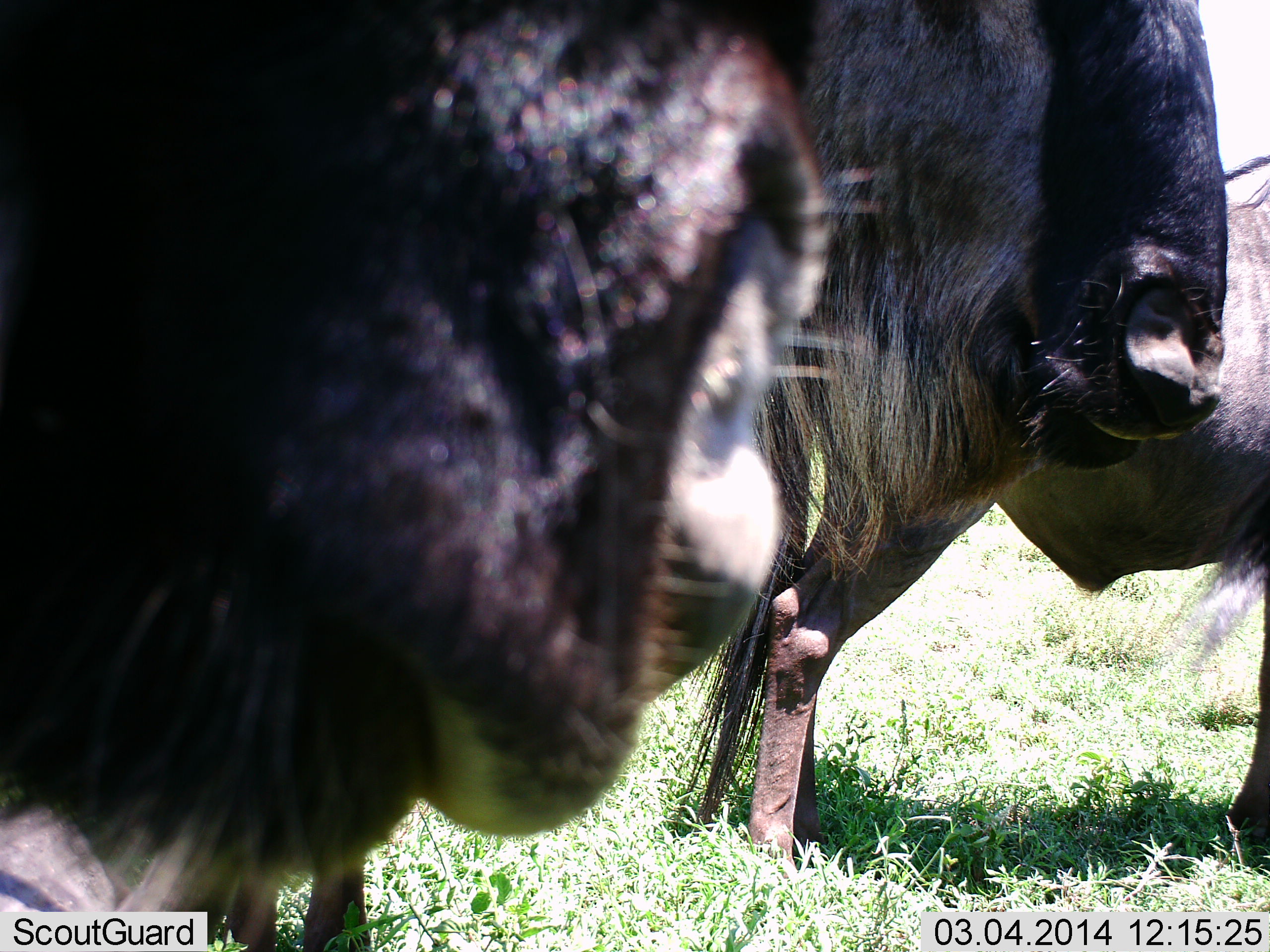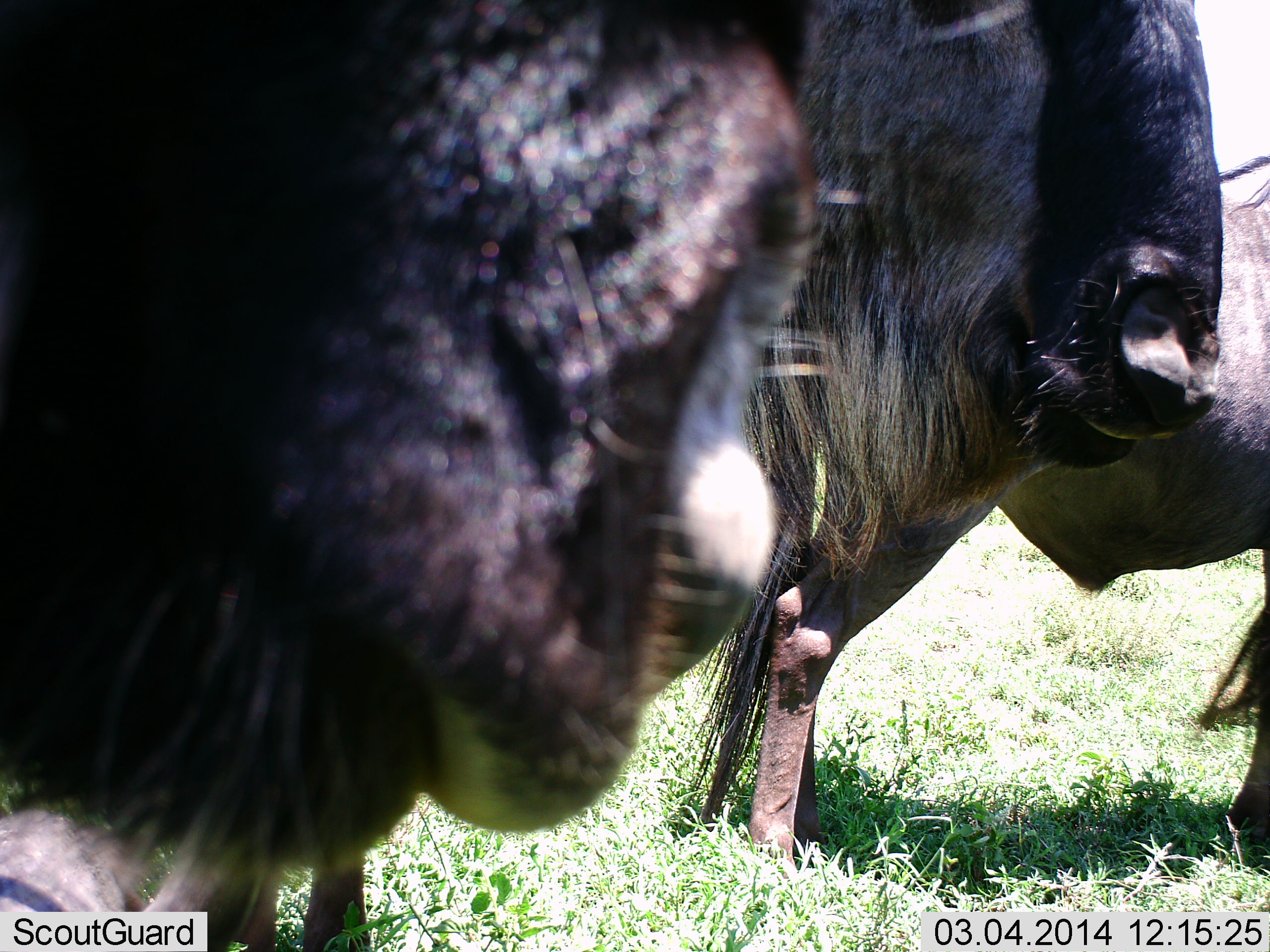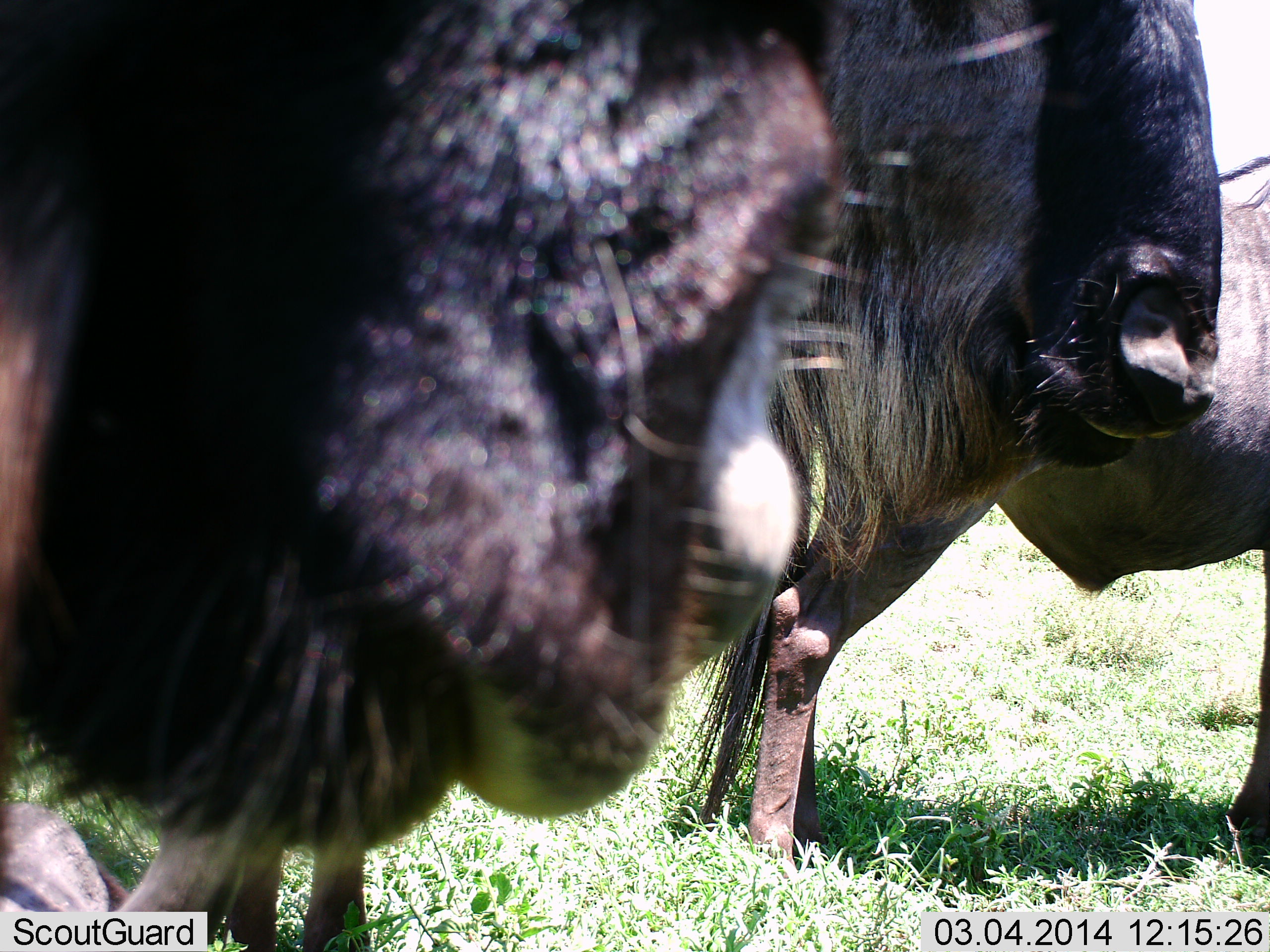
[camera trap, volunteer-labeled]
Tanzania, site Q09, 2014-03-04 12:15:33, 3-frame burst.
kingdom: Animalia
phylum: Chordata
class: Mammalia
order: Artiodactyla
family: Bovidae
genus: Connochaetes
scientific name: Connochaetes taurinus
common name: blue wildebeest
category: wildebeest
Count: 3.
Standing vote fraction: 91%.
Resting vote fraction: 18%.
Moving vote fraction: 9%.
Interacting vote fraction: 0%.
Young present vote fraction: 0%.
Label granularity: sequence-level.